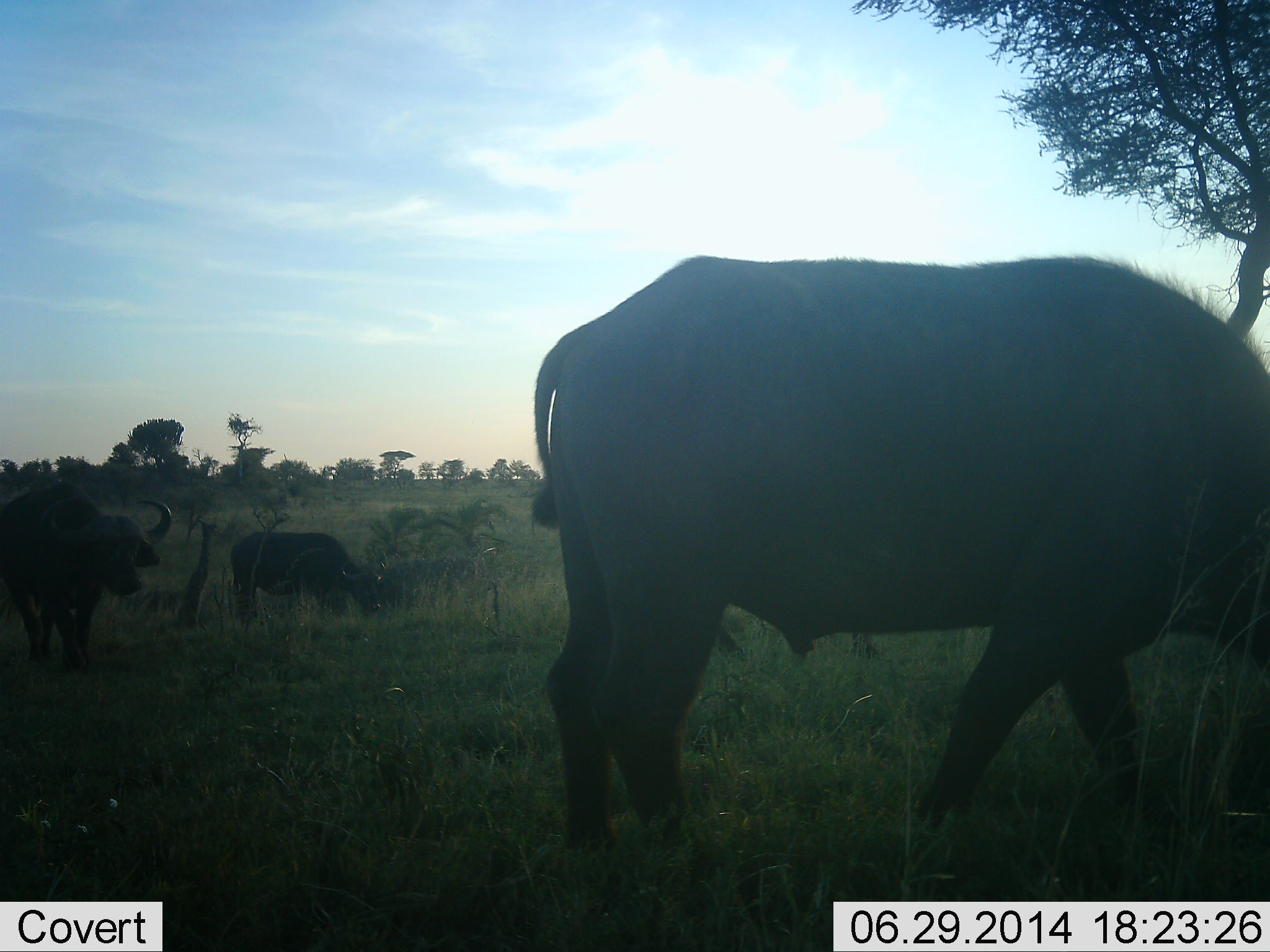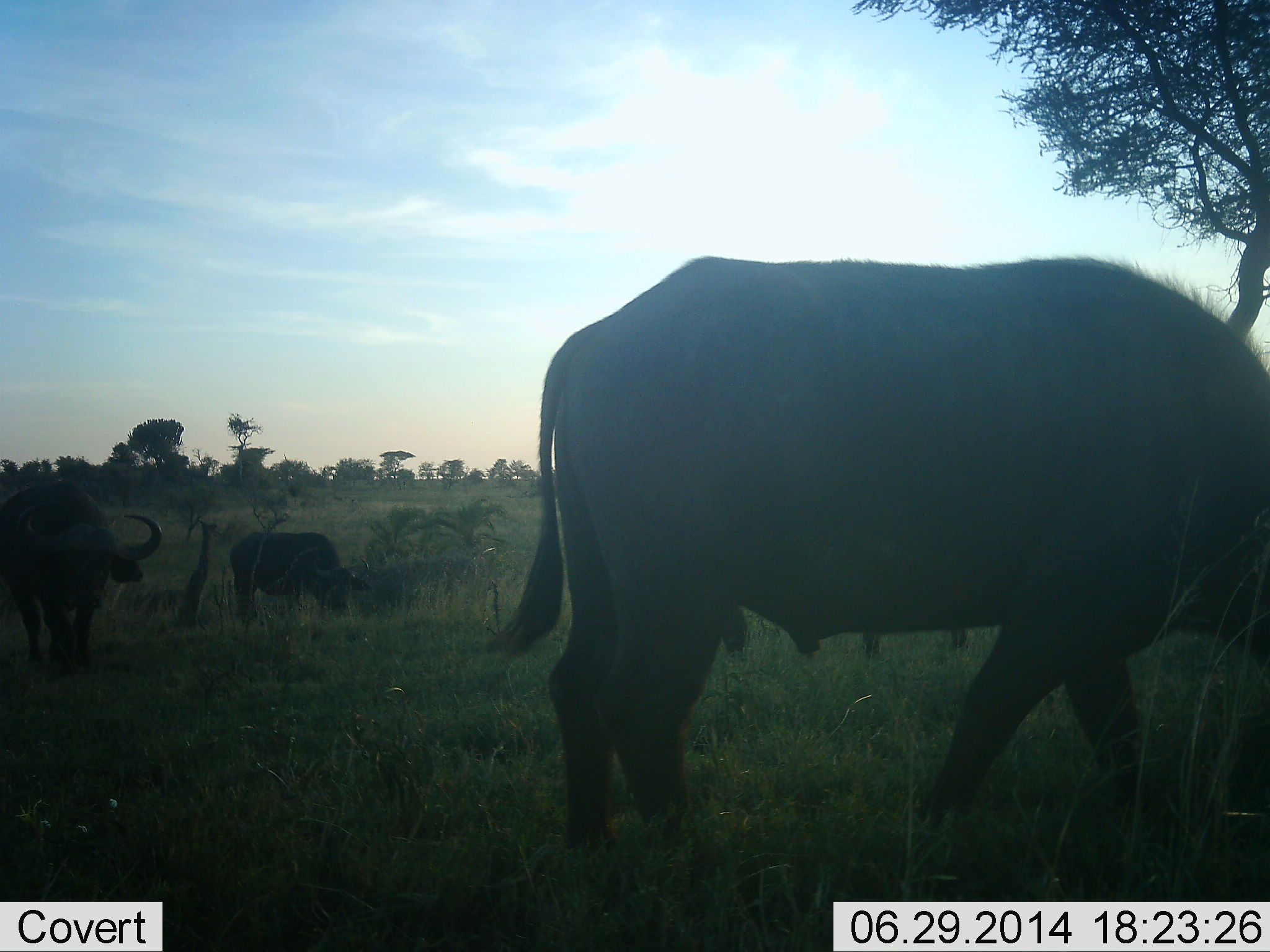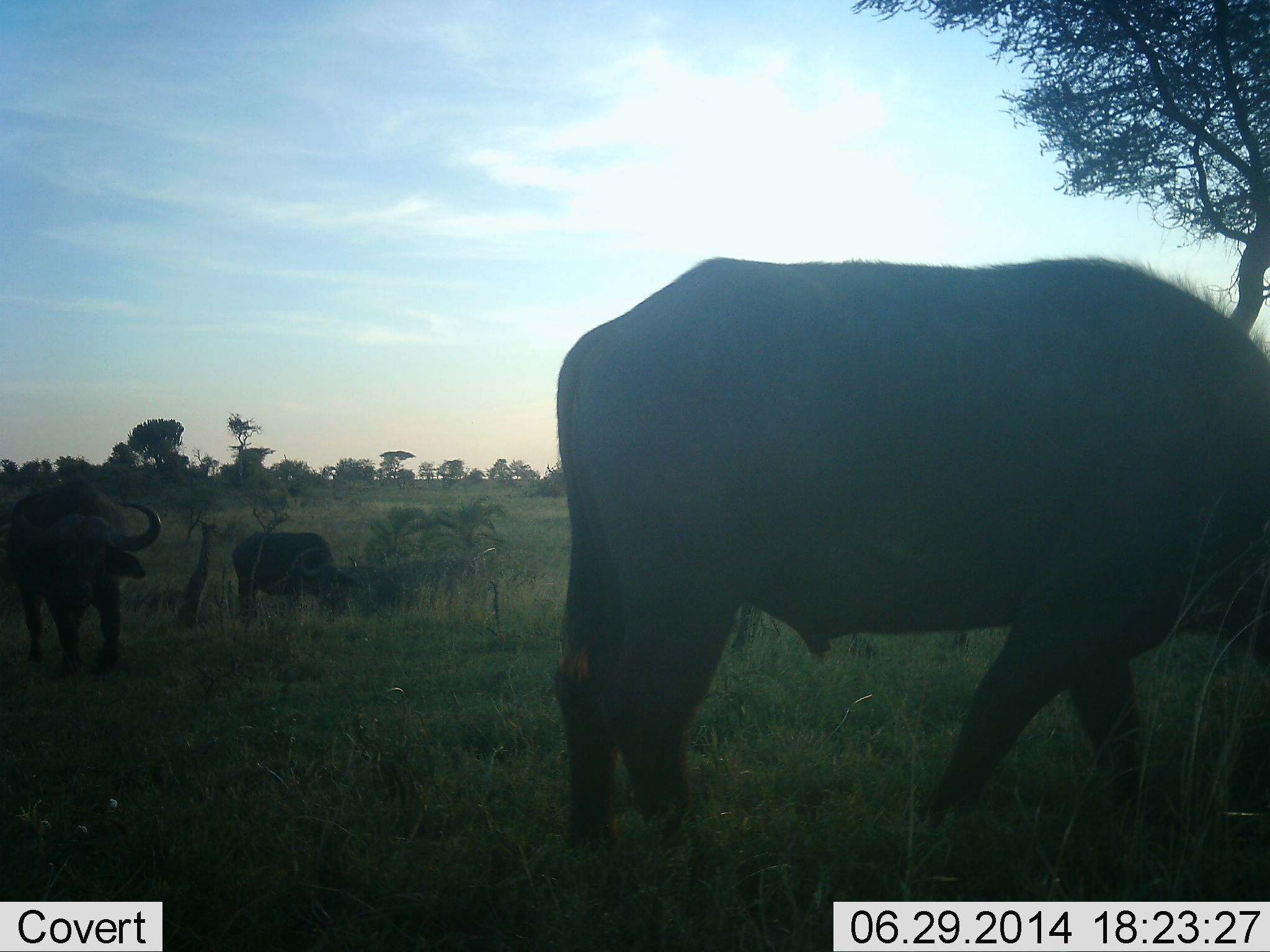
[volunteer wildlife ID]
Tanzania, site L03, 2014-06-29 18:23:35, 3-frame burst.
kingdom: Animalia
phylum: Chordata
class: Mammalia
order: Artiodactyla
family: Bovidae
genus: Syncerus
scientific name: Syncerus caffer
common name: cape buffalo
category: buffalo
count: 3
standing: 50%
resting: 0%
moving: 20%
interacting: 0%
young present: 0%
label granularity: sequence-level